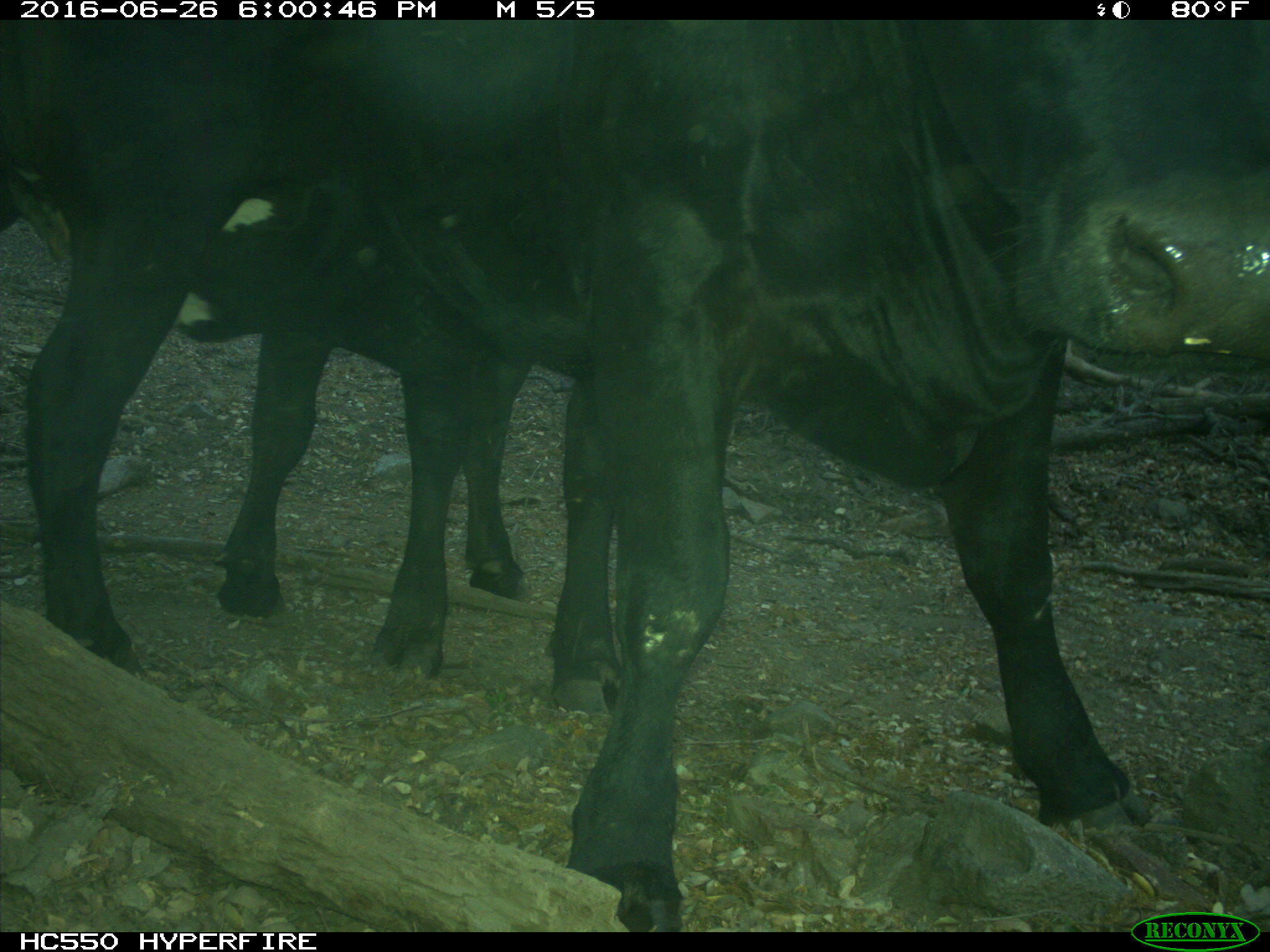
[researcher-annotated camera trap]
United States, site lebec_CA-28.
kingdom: Animalia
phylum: Chordata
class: Mammalia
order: Artiodactyla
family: Bovidae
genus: Bos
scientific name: Bos taurus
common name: domestic cow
Bos taurus (domestic cow).